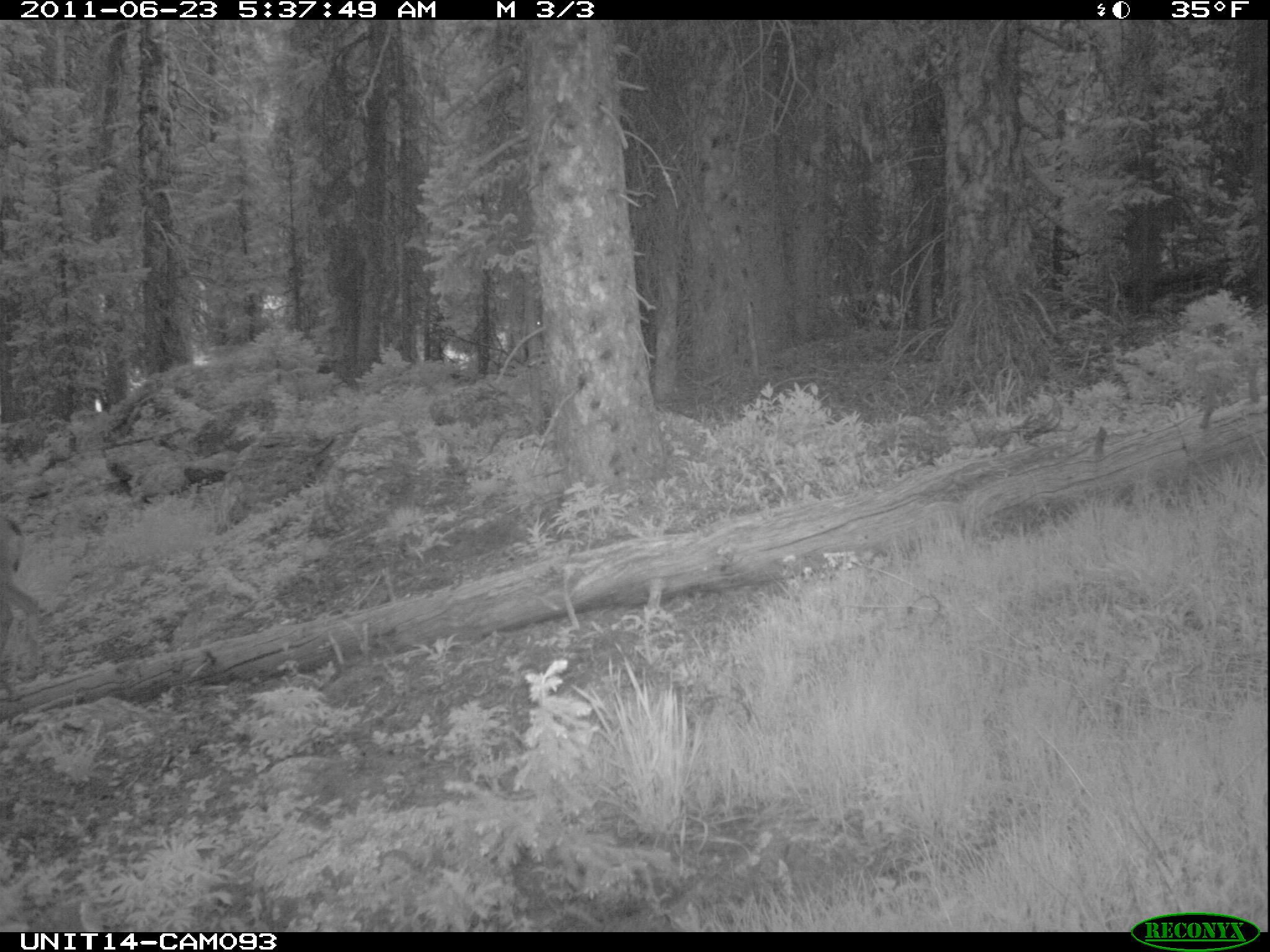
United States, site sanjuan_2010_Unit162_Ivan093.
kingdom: Animalia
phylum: Chordata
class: Mammalia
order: Artiodactyla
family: Cervidae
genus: Odocoileus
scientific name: Odocoileus hemionus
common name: mule deer